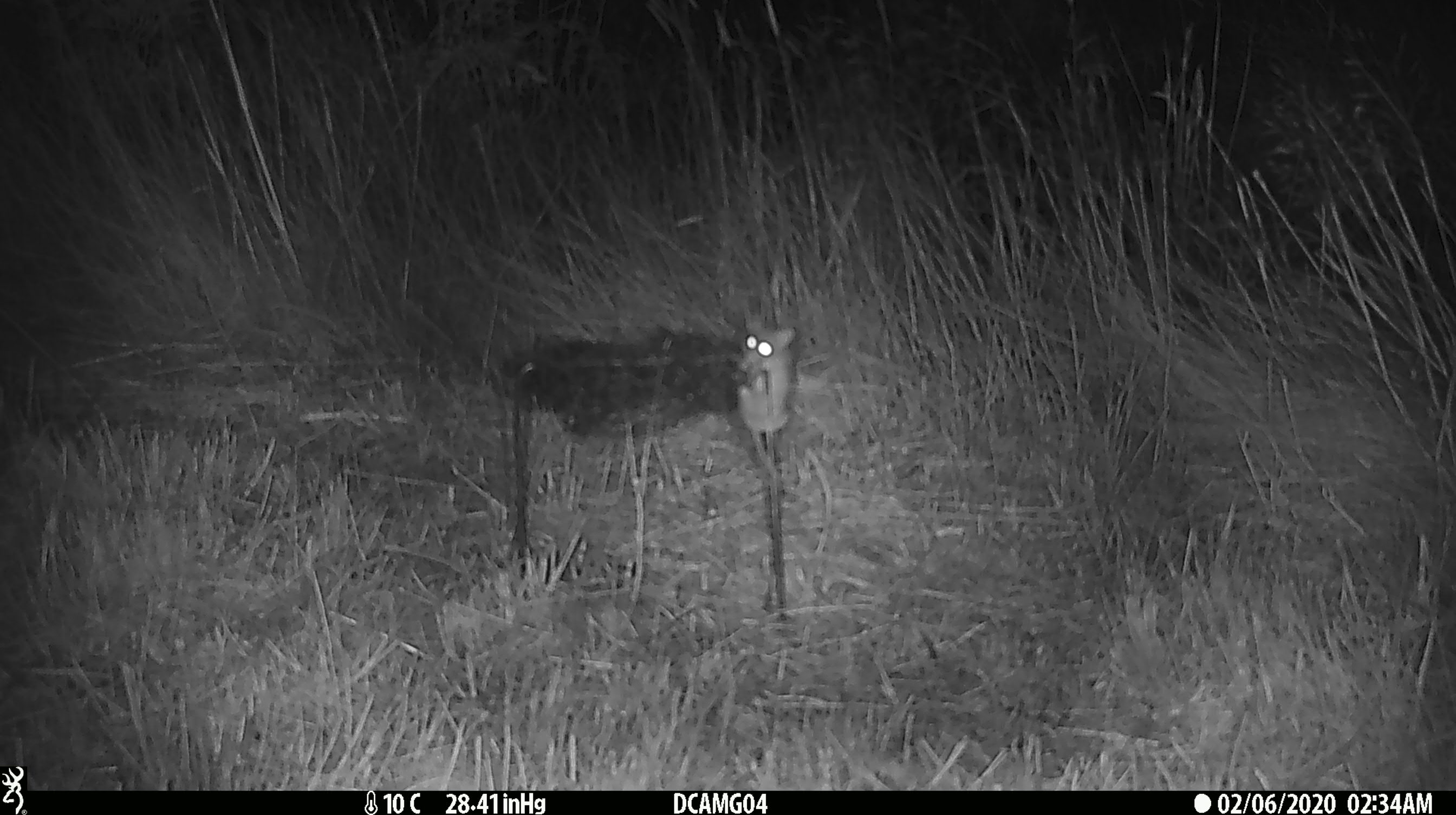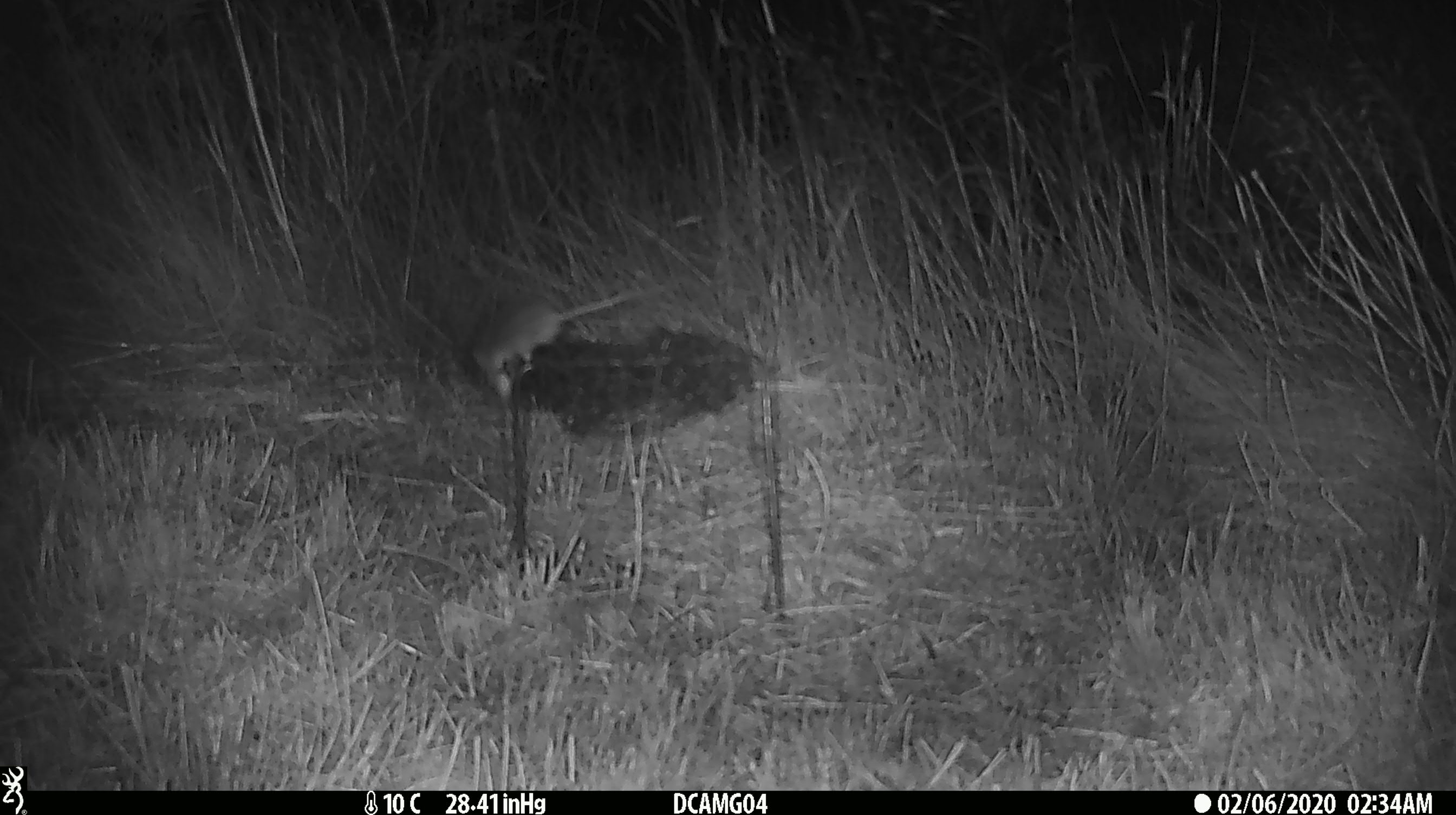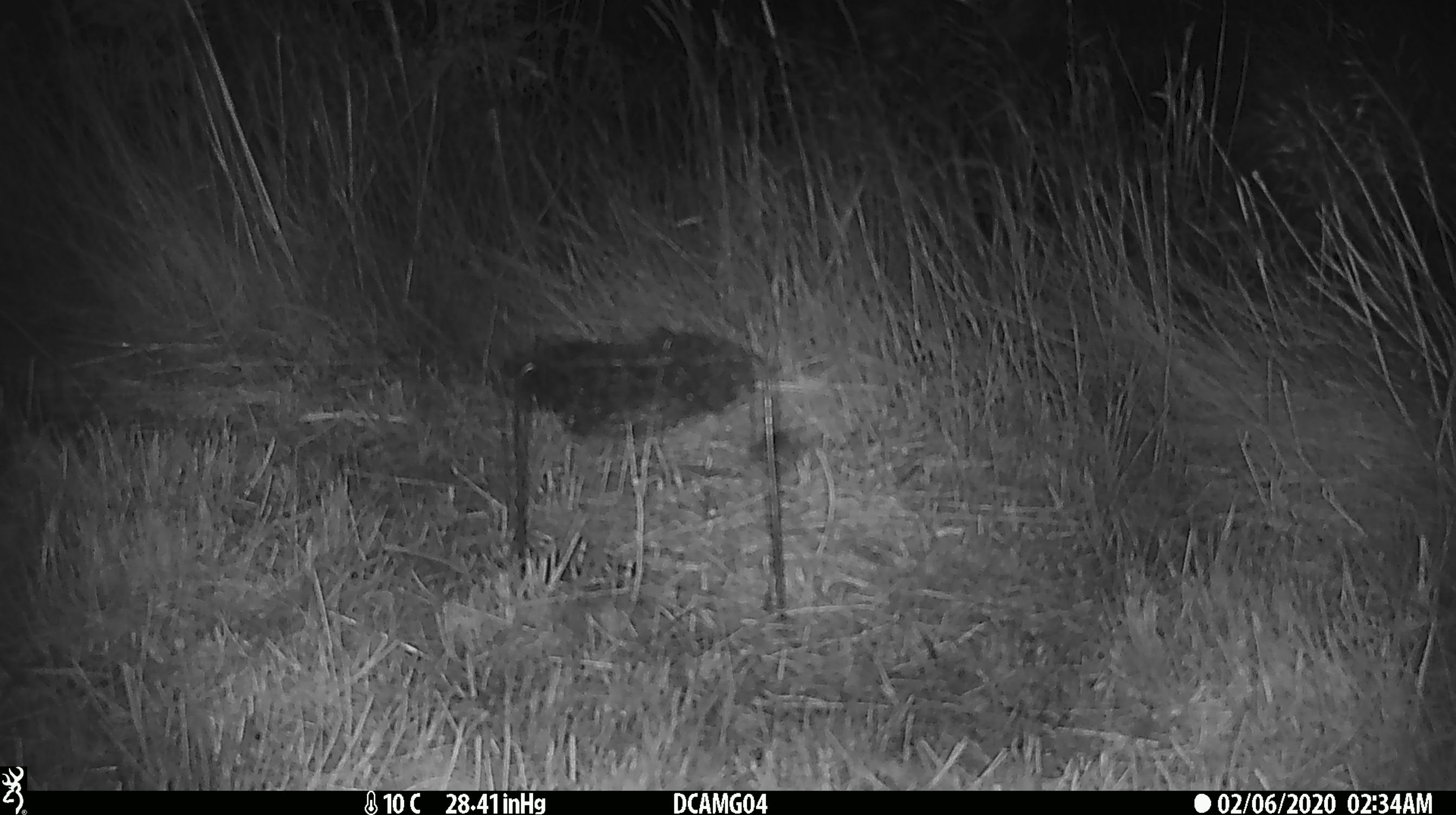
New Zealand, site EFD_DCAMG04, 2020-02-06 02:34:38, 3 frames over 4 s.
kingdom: Animalia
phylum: Chordata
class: Mammalia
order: Rodentia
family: Muridae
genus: Mus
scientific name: Mus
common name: mouse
Mouse (Mus).